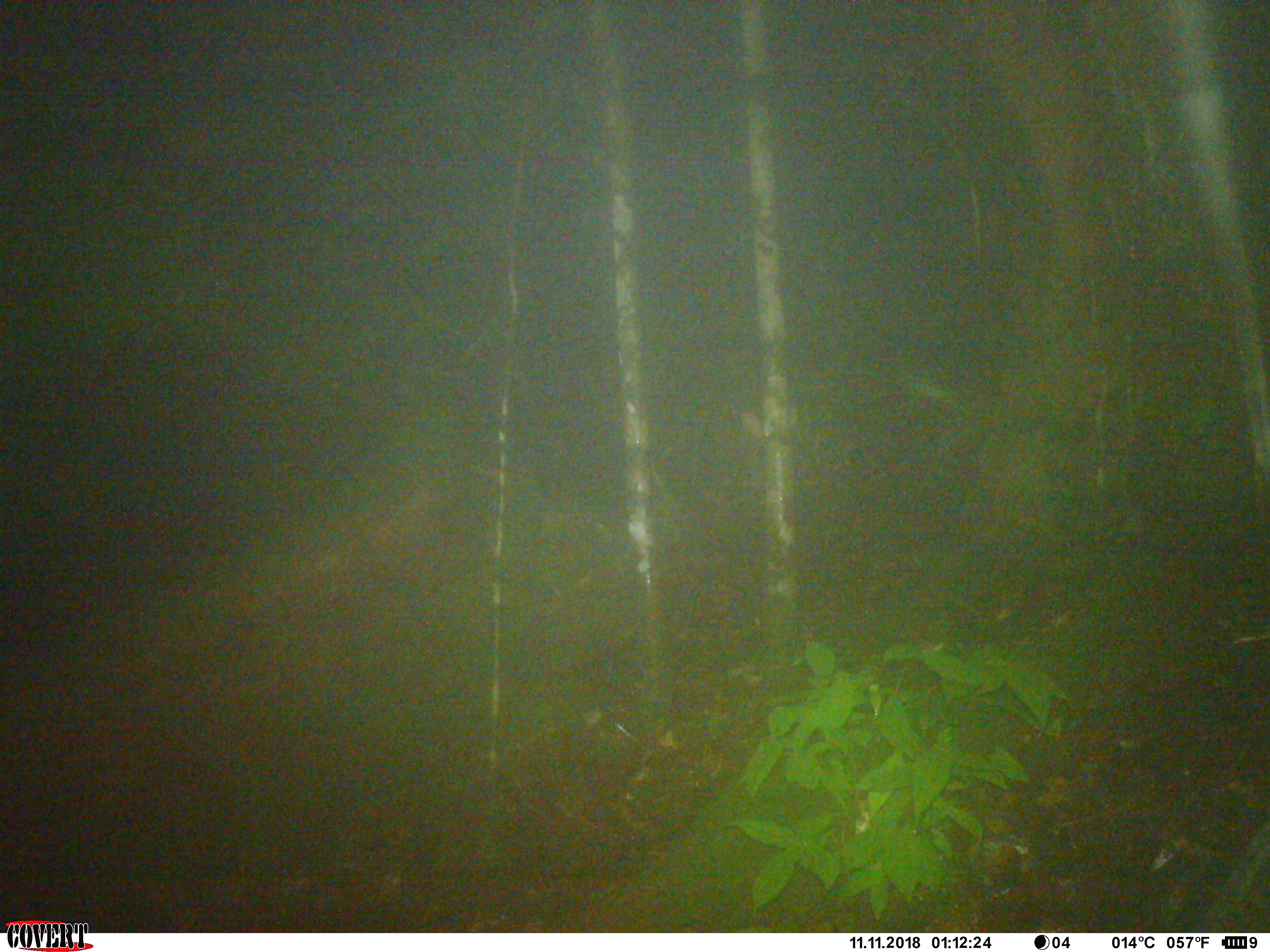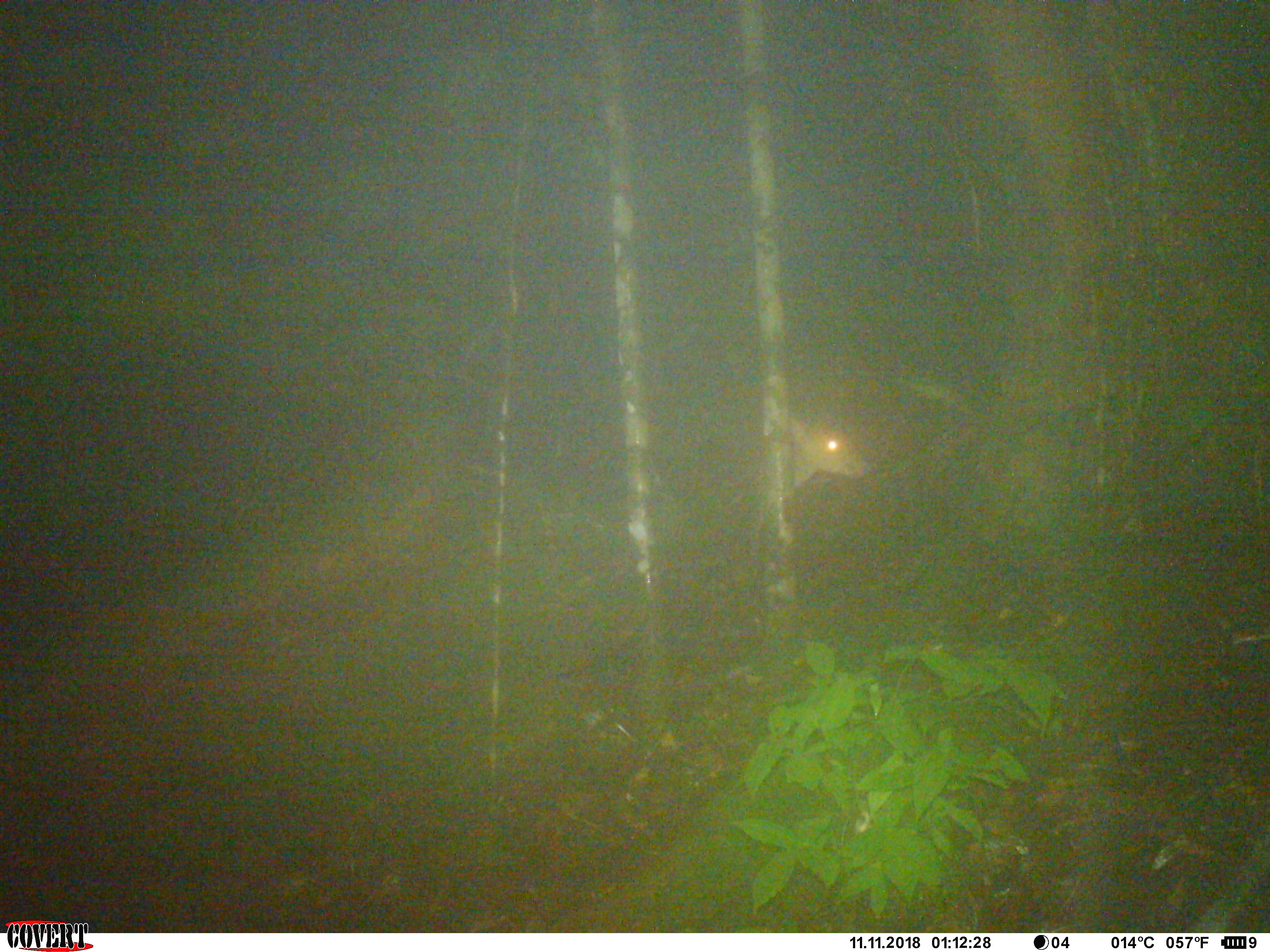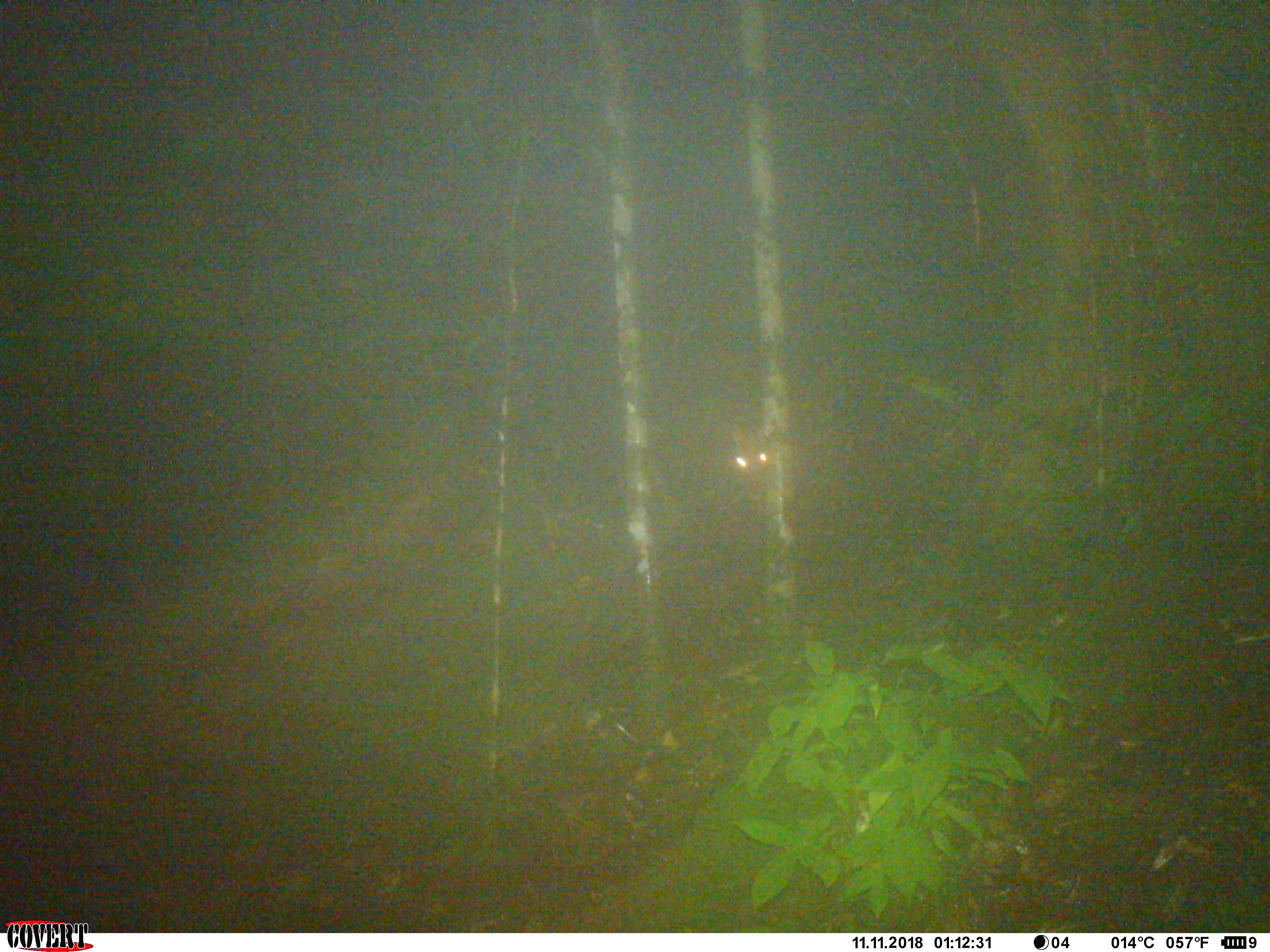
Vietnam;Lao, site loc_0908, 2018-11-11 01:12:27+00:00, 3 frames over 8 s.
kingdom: Animalia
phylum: Chordata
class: Mammalia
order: Artiodactyla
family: Cervidae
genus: Muntiacus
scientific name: Muntiacus rooseveltorum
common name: roosevelt's muntjac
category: roosevelts muntjac group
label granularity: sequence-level